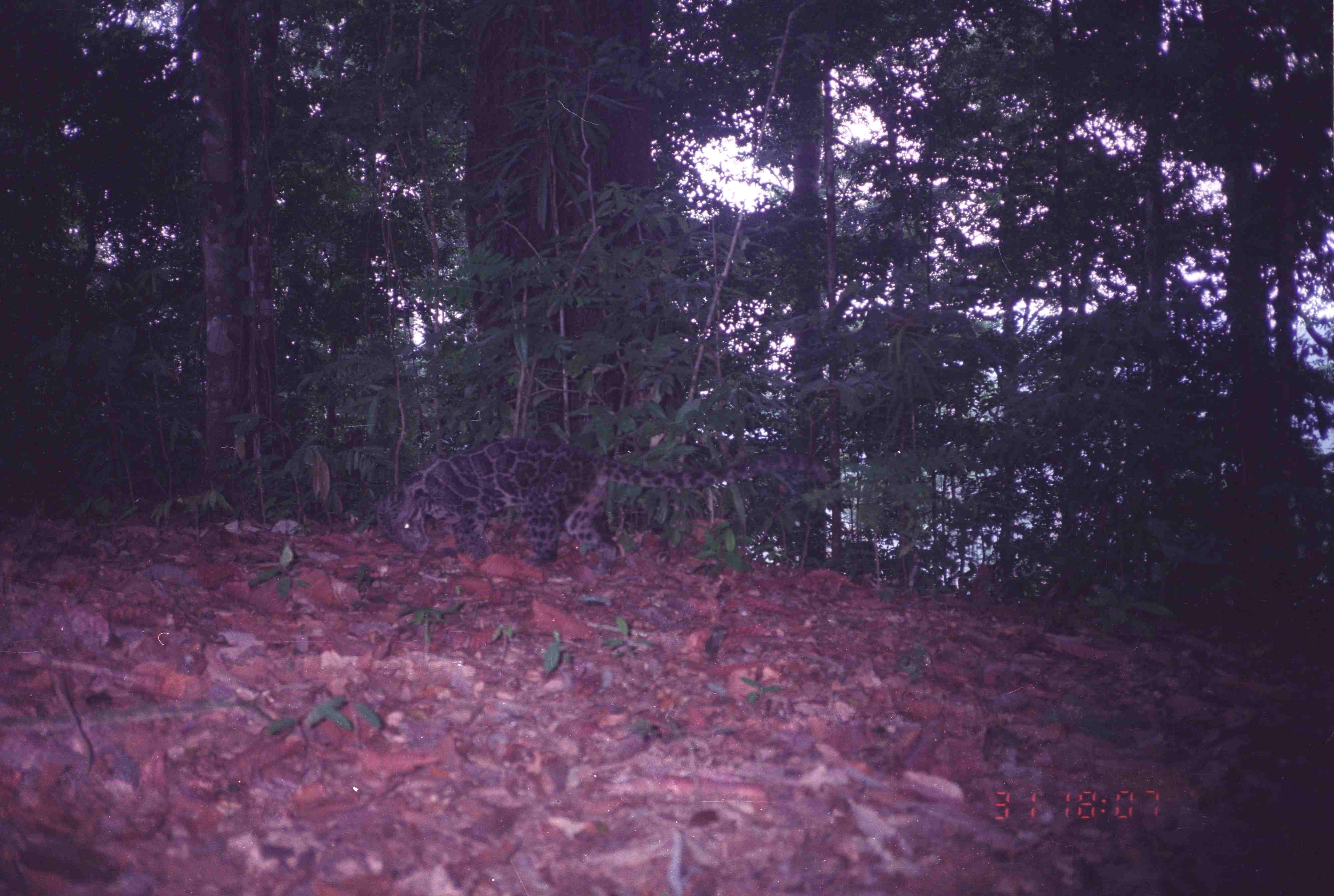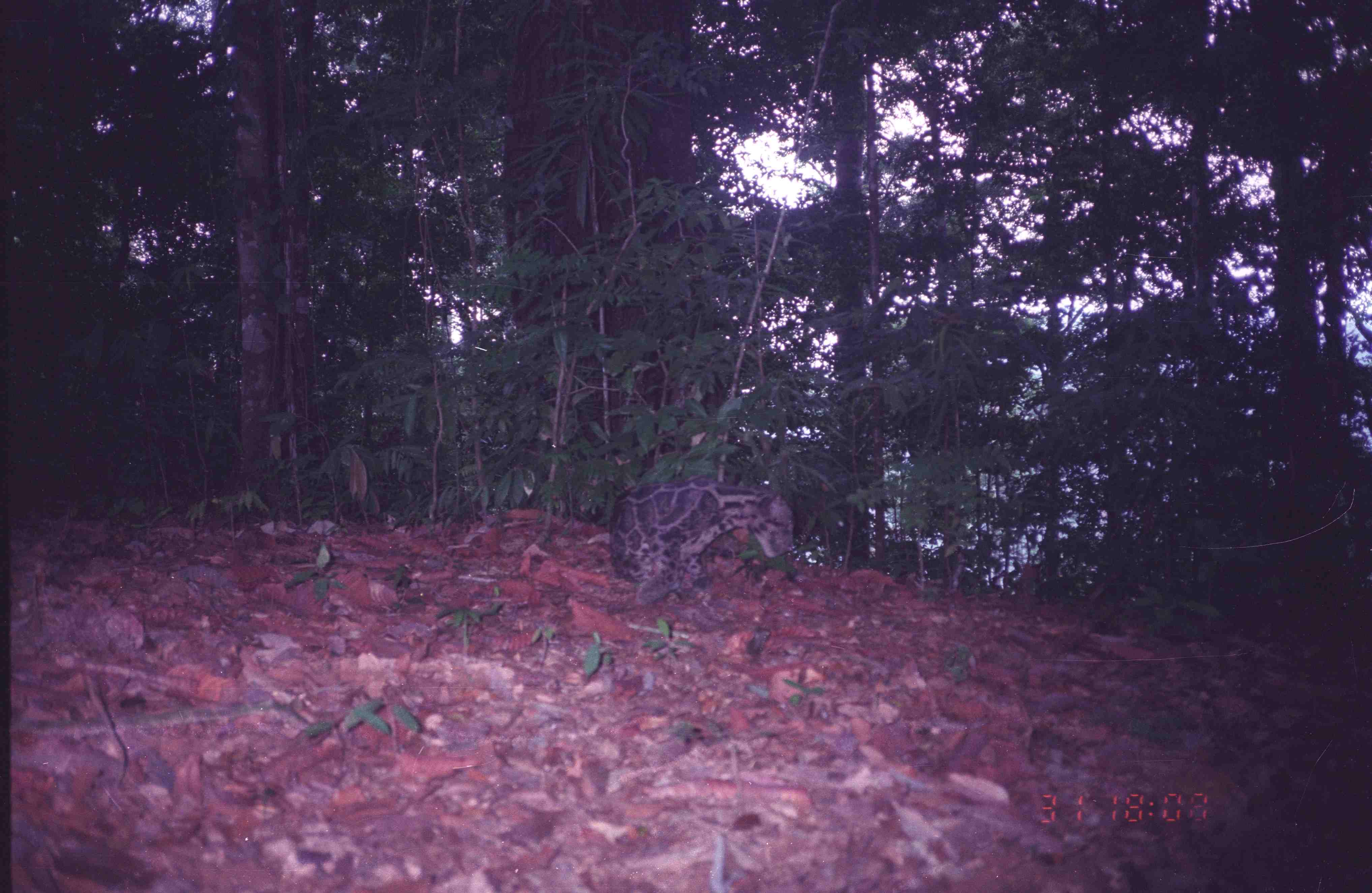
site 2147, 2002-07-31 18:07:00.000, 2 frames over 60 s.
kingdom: Animalia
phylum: Chordata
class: Mammalia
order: Carnivora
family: Felidae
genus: Neofelis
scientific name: Neofelis nebulosa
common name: mainland clouded leopard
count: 1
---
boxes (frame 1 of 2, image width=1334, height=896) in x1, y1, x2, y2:
neofelis nebulosa: 375, 436, 832, 574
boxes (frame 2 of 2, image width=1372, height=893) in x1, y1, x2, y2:
neofelis nebulosa: 609, 479, 793, 607